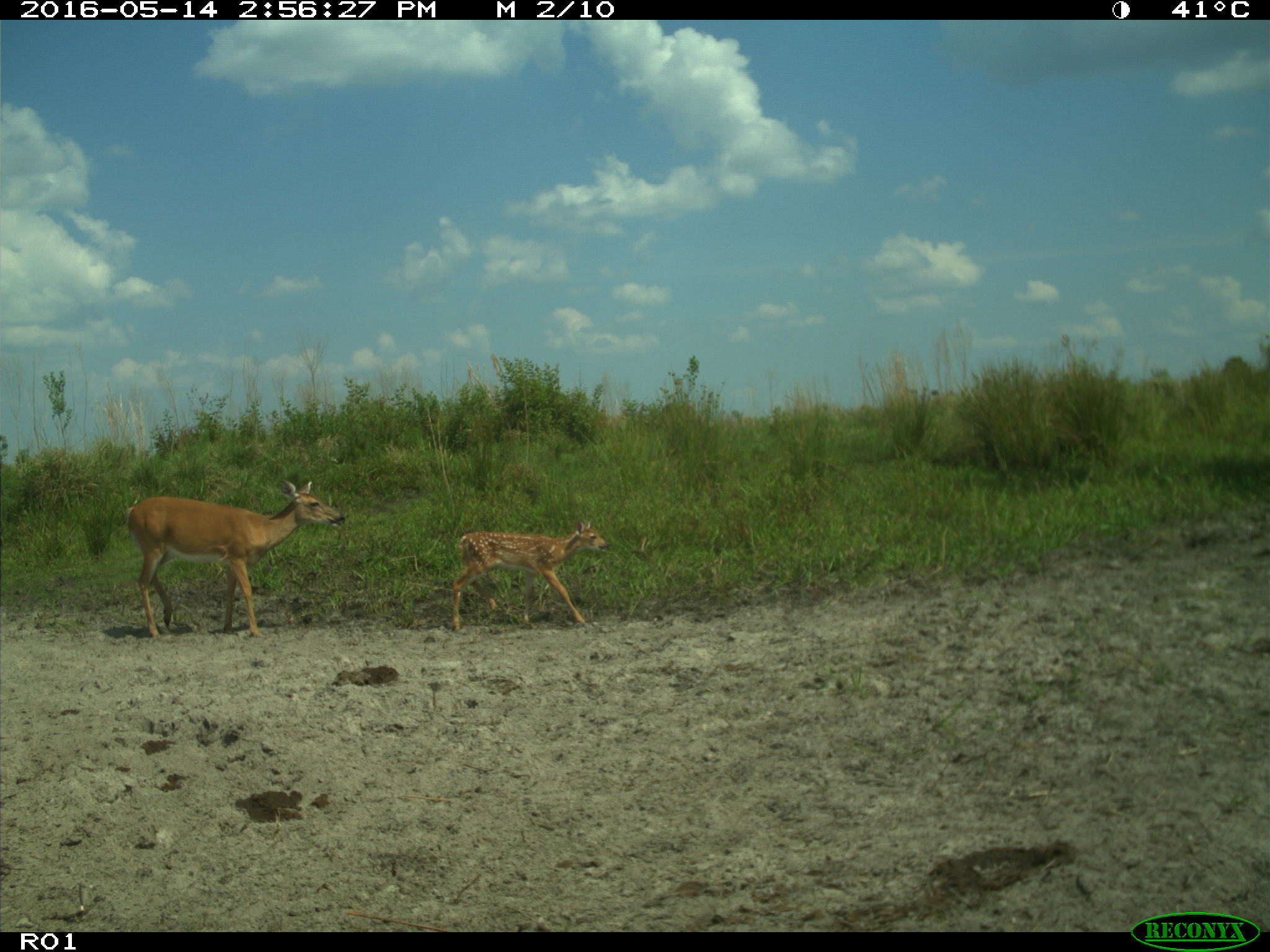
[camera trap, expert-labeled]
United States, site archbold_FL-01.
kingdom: Animalia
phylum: Chordata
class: Mammalia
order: Artiodactyla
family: Cervidae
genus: Odocoileus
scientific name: Odocoileus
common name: deer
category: unidentified deer